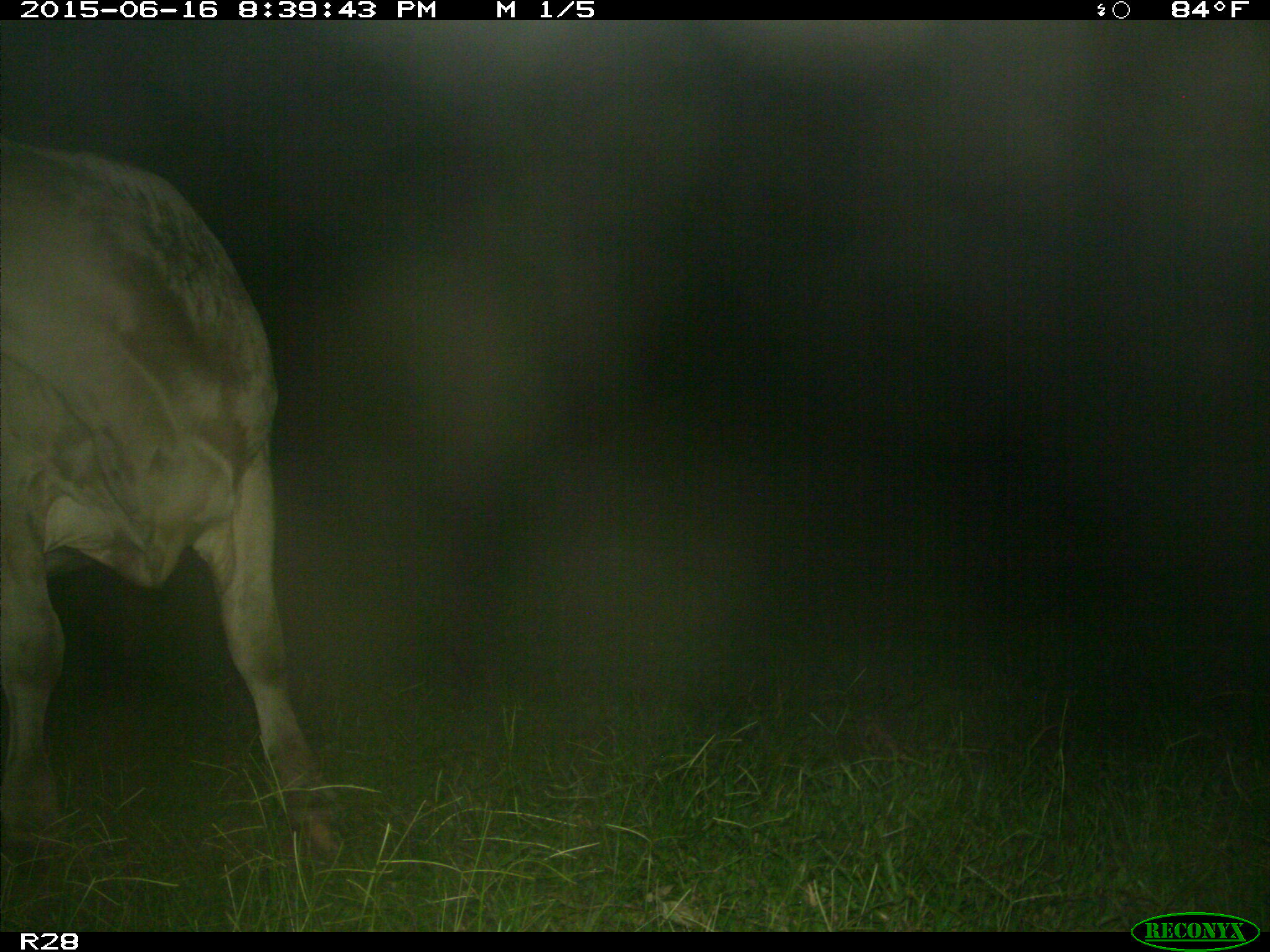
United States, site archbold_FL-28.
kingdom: Animalia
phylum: Chordata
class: Mammalia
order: Artiodactyla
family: Bovidae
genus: Bos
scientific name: Bos taurus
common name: domestic cow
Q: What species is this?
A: Bos taurus (domestic cow).